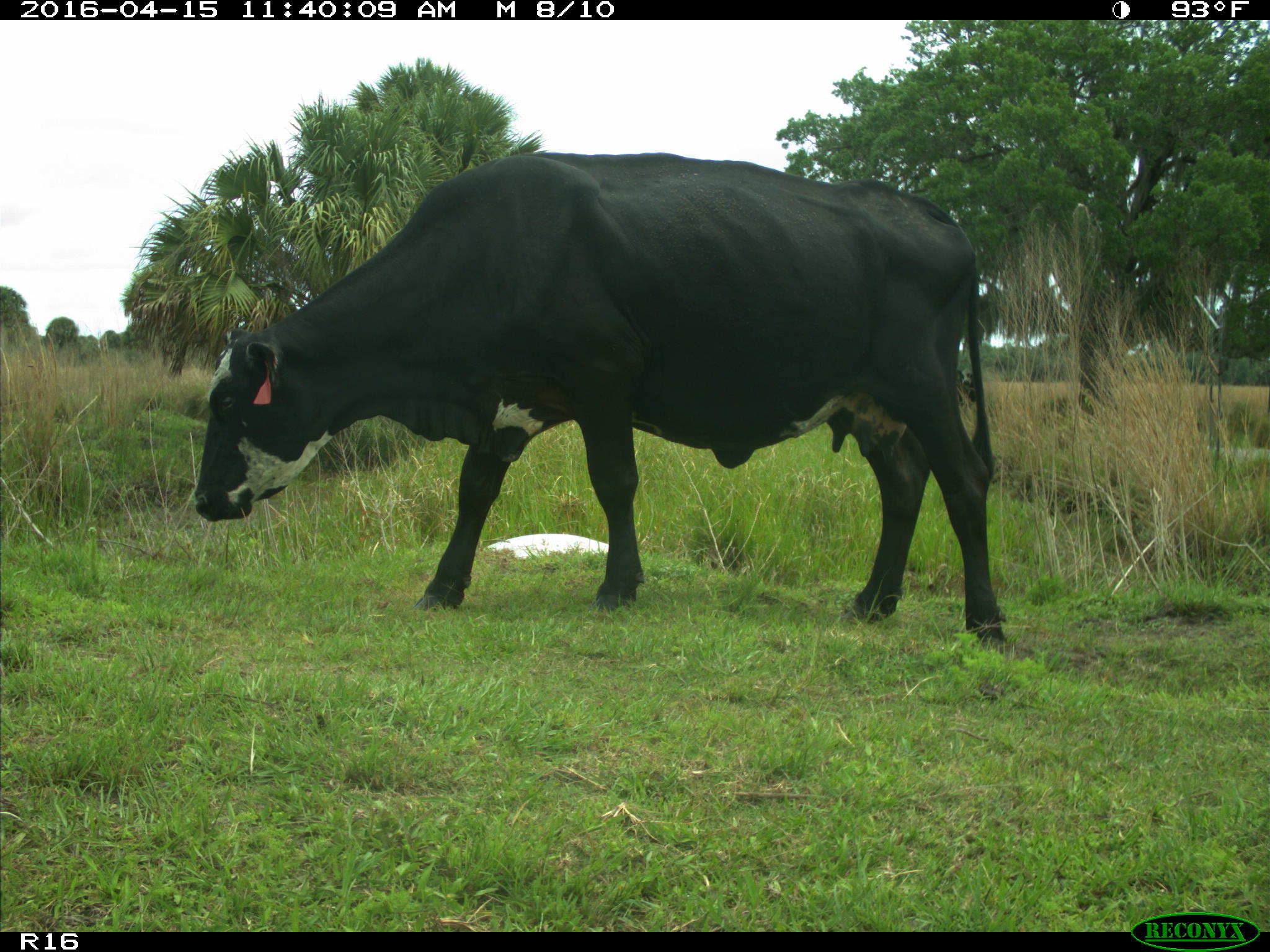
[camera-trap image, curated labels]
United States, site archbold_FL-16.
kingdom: Animalia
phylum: Chordata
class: Mammalia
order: Artiodactyla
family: Bovidae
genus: Bos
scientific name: Bos taurus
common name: domestic cow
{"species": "Bos taurus (domestic cow)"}